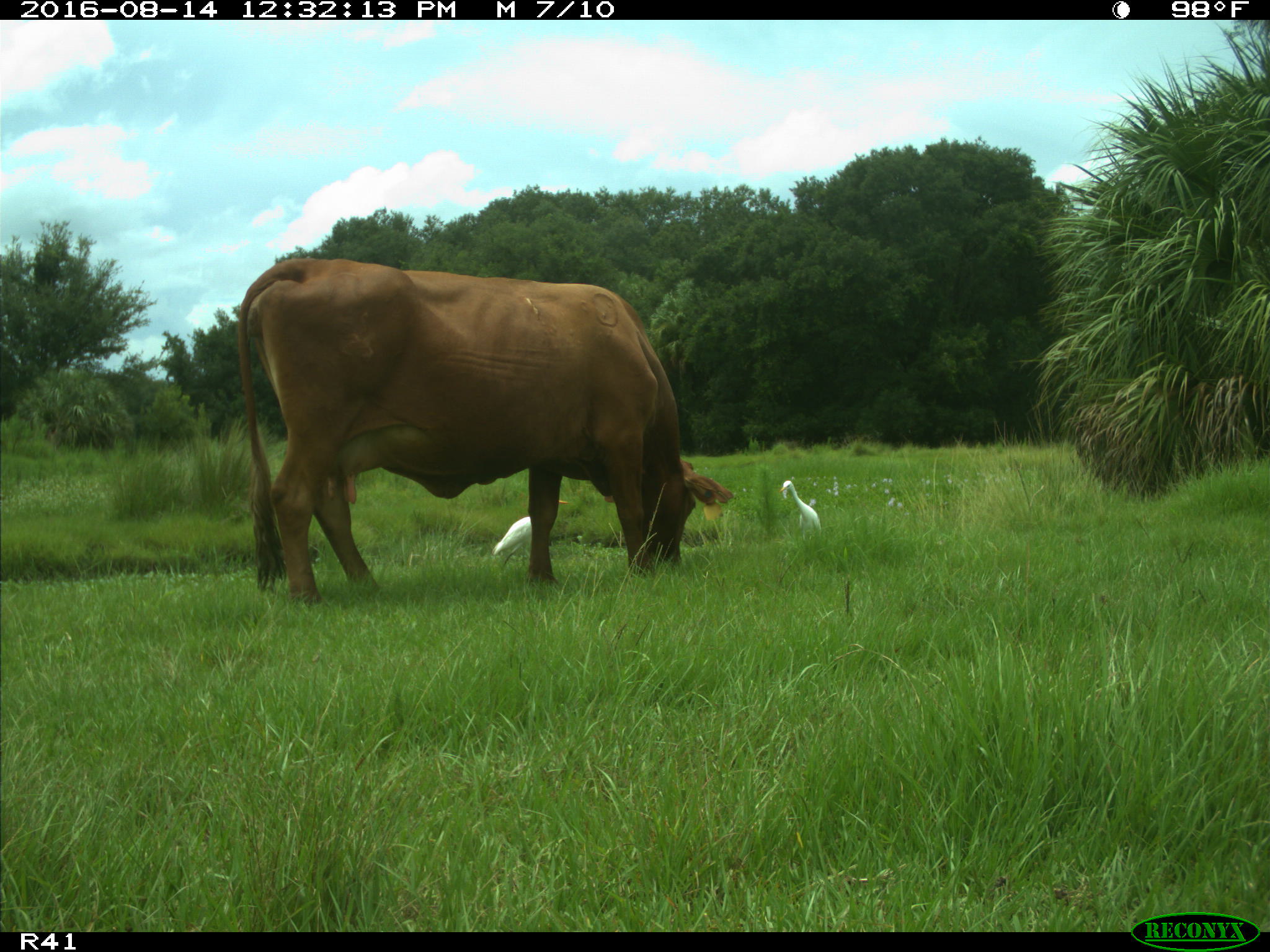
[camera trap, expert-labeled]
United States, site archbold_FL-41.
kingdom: Animalia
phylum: Chordata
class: Mammalia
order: Artiodactyla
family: Bovidae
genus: Bos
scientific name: Bos taurus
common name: domestic cow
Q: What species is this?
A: Bos taurus (domestic cow).